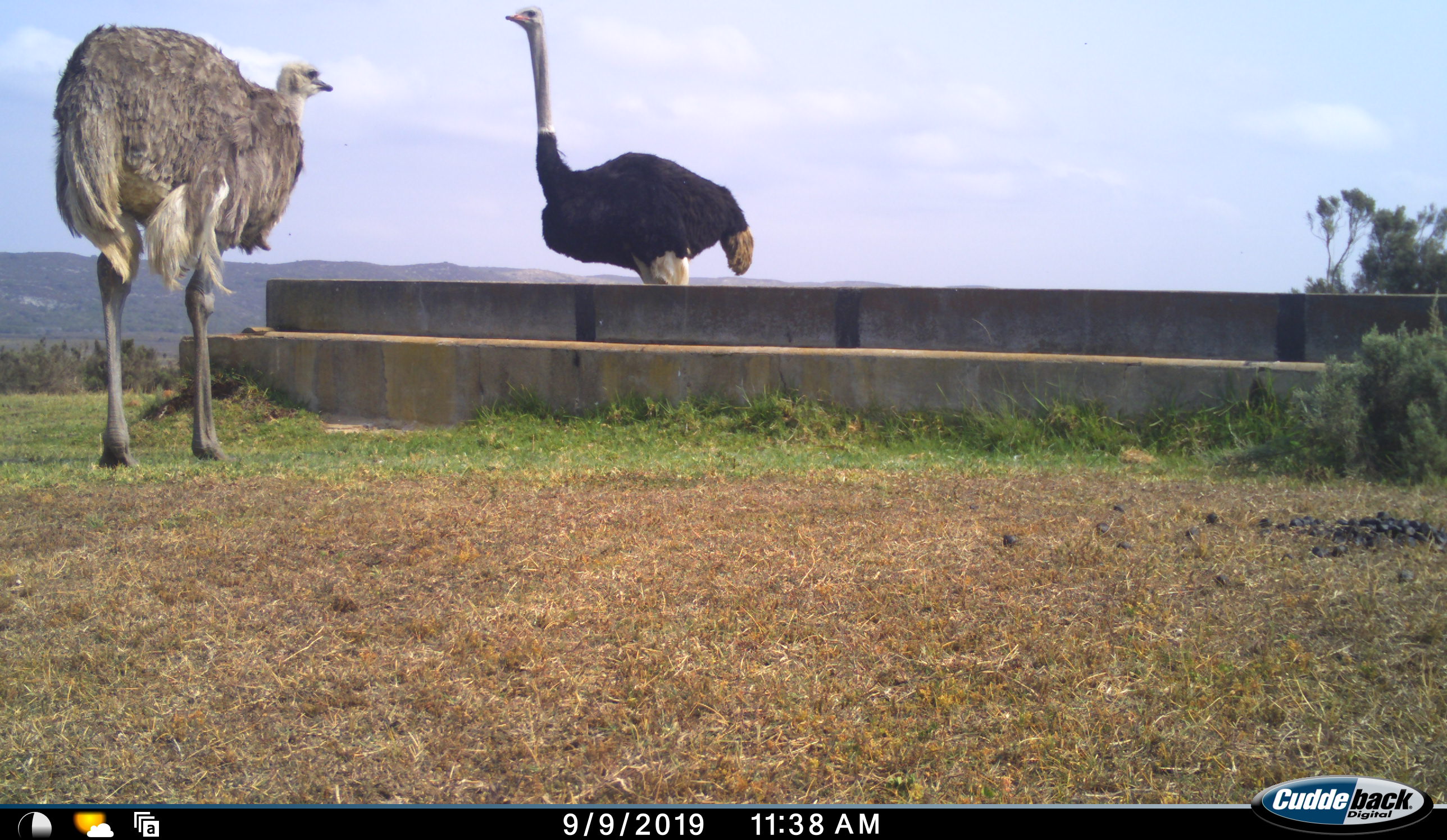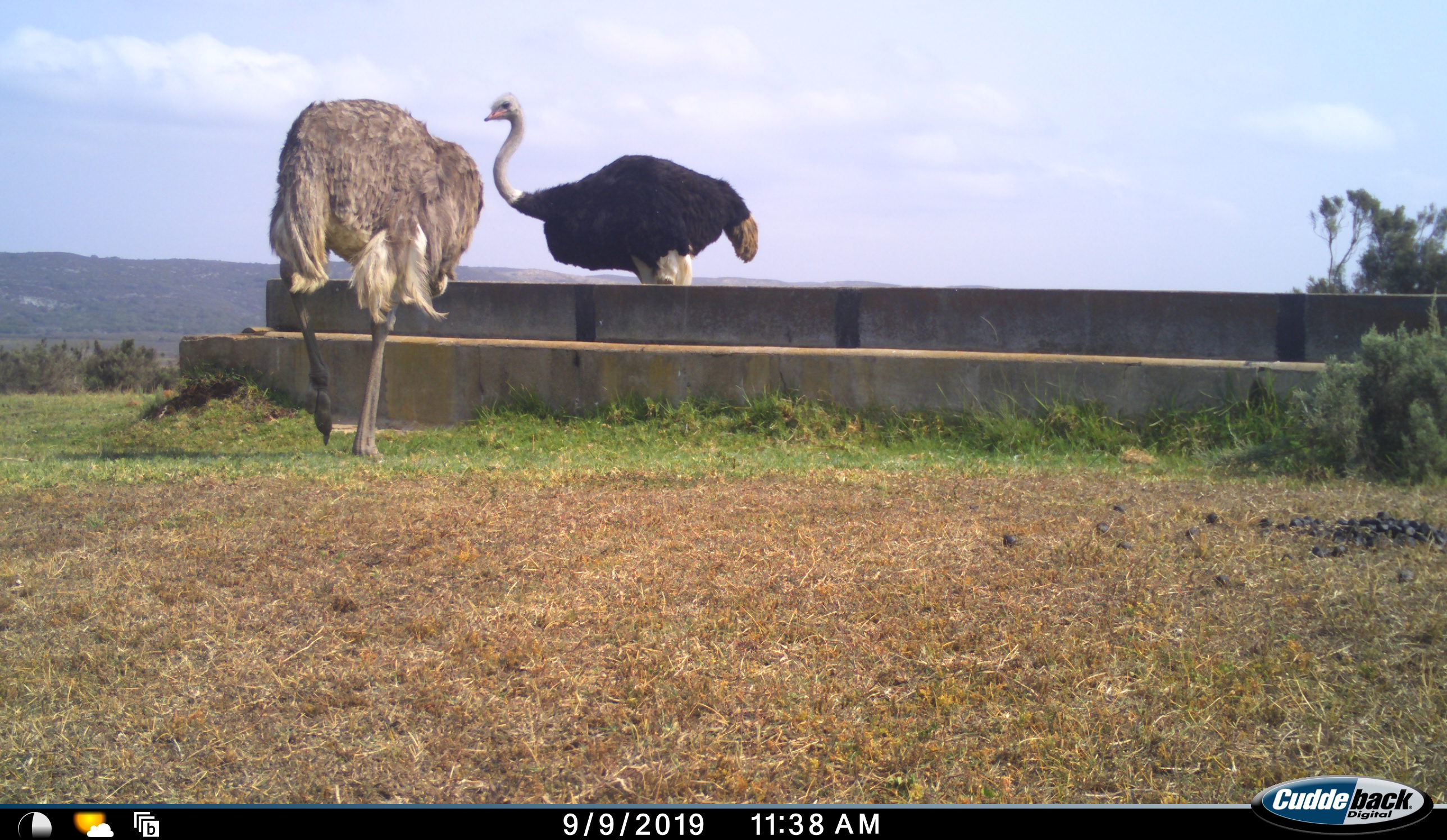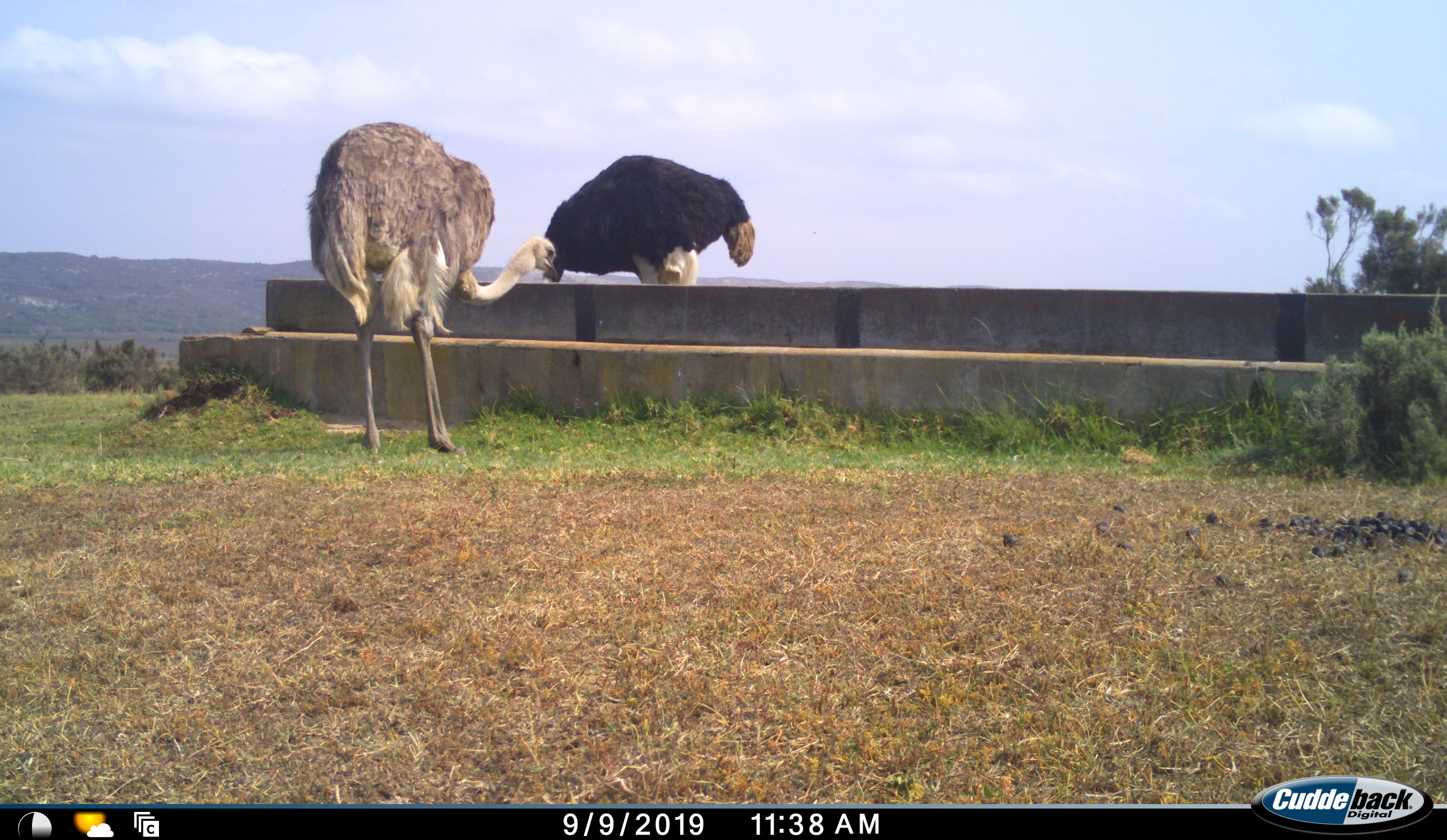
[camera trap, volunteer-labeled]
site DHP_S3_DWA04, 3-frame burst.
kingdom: Animalia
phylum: Chordata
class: Aves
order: Struthioniformes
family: Struthionidae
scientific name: Struthionidae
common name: ostrich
Ostrich (Struthionidae), count 2. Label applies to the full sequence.